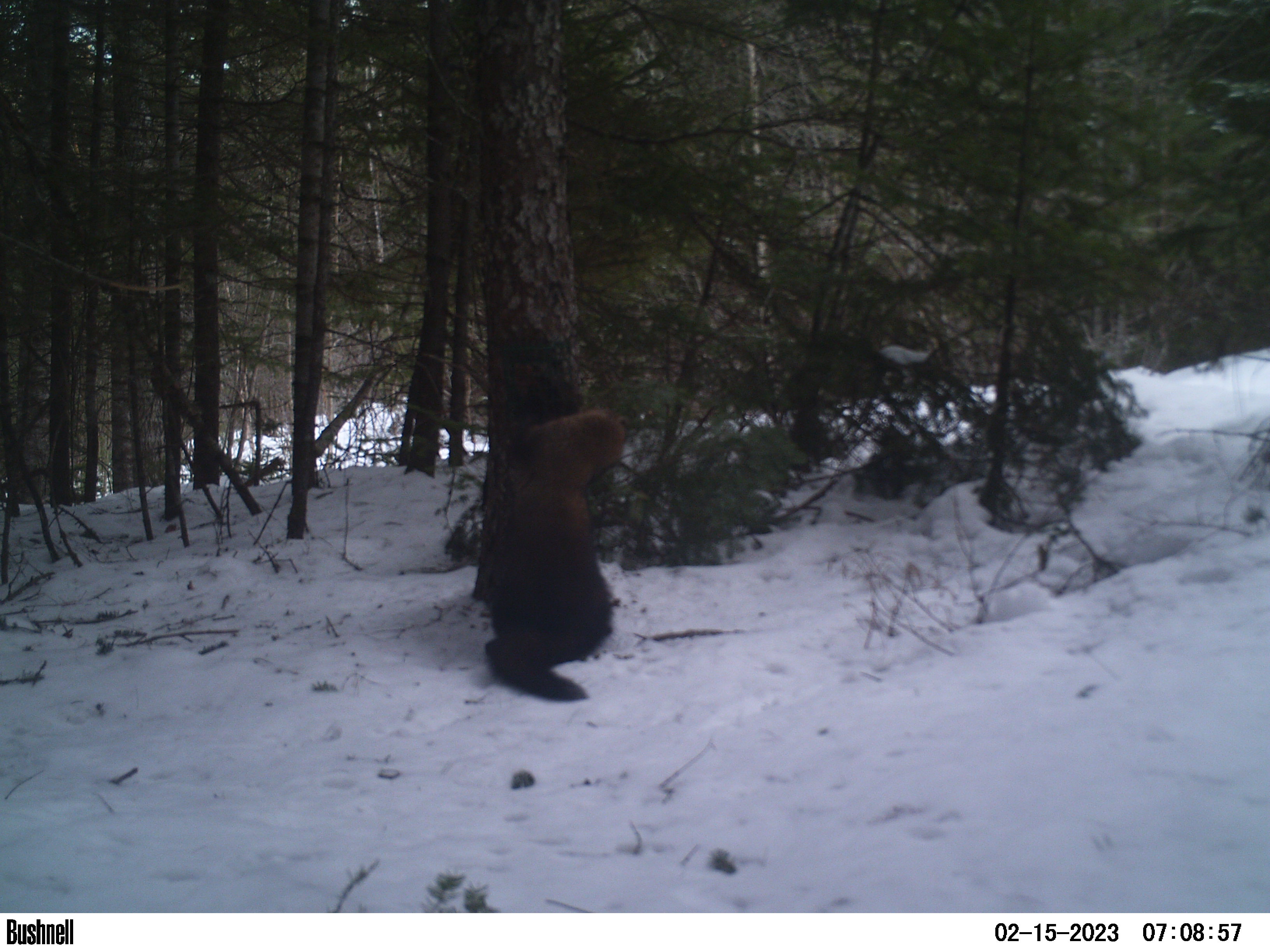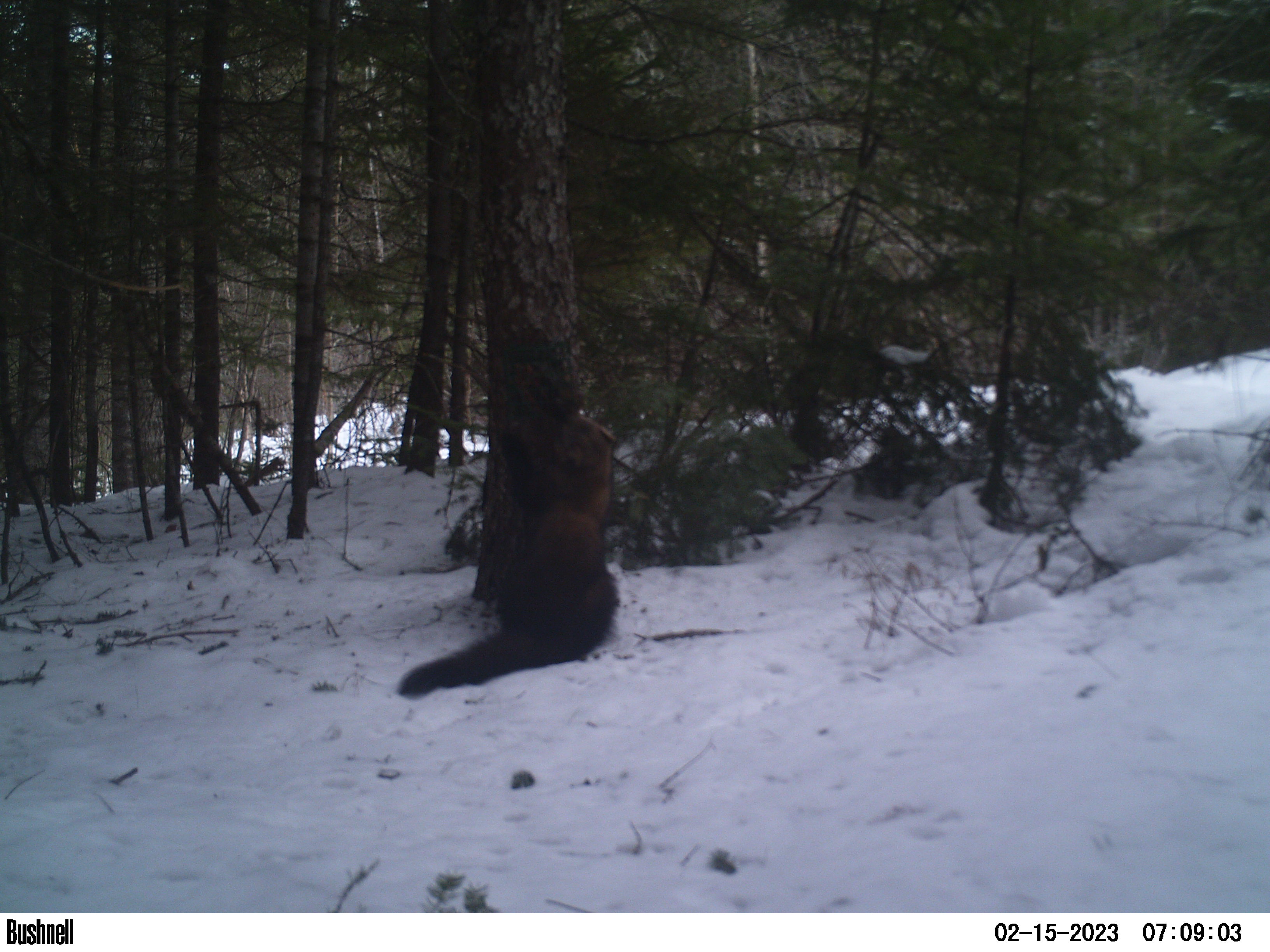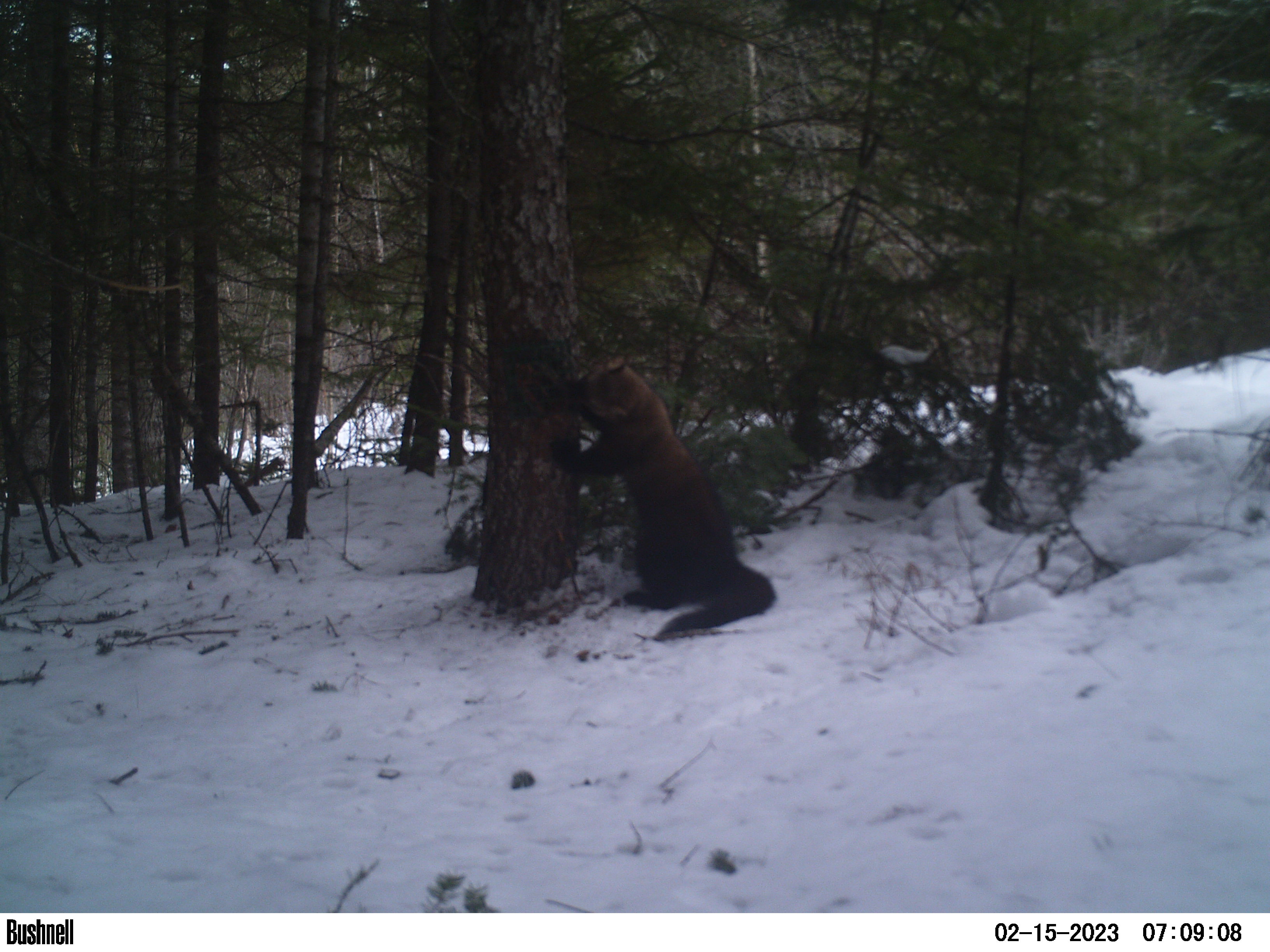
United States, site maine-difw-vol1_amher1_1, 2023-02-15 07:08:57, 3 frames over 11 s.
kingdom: Animalia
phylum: Chordata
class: Mammalia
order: Carnivora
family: Mustelidae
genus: Pekania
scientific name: Pekania pennanti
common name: fisher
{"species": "fisher (Pekania pennanti)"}